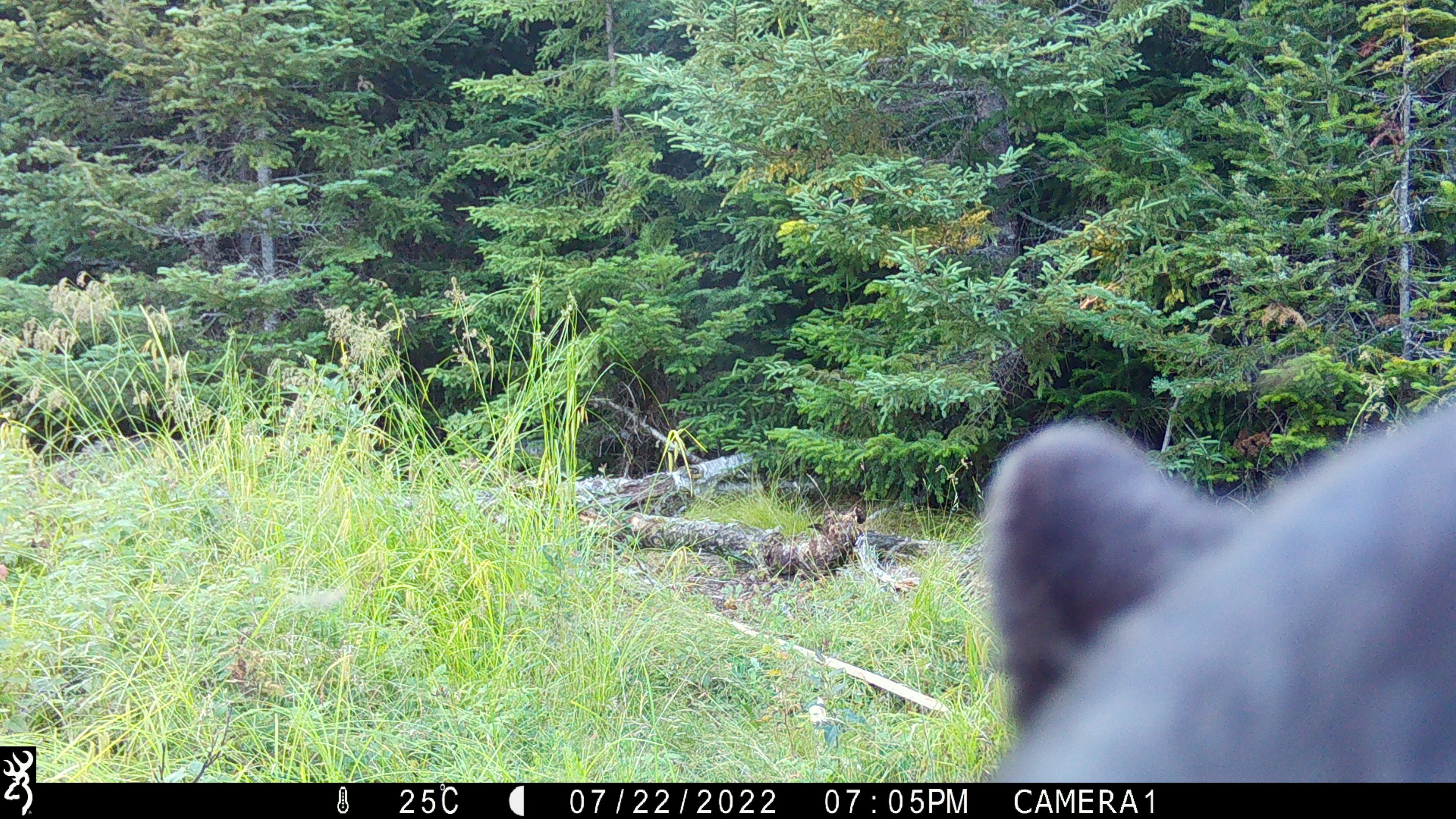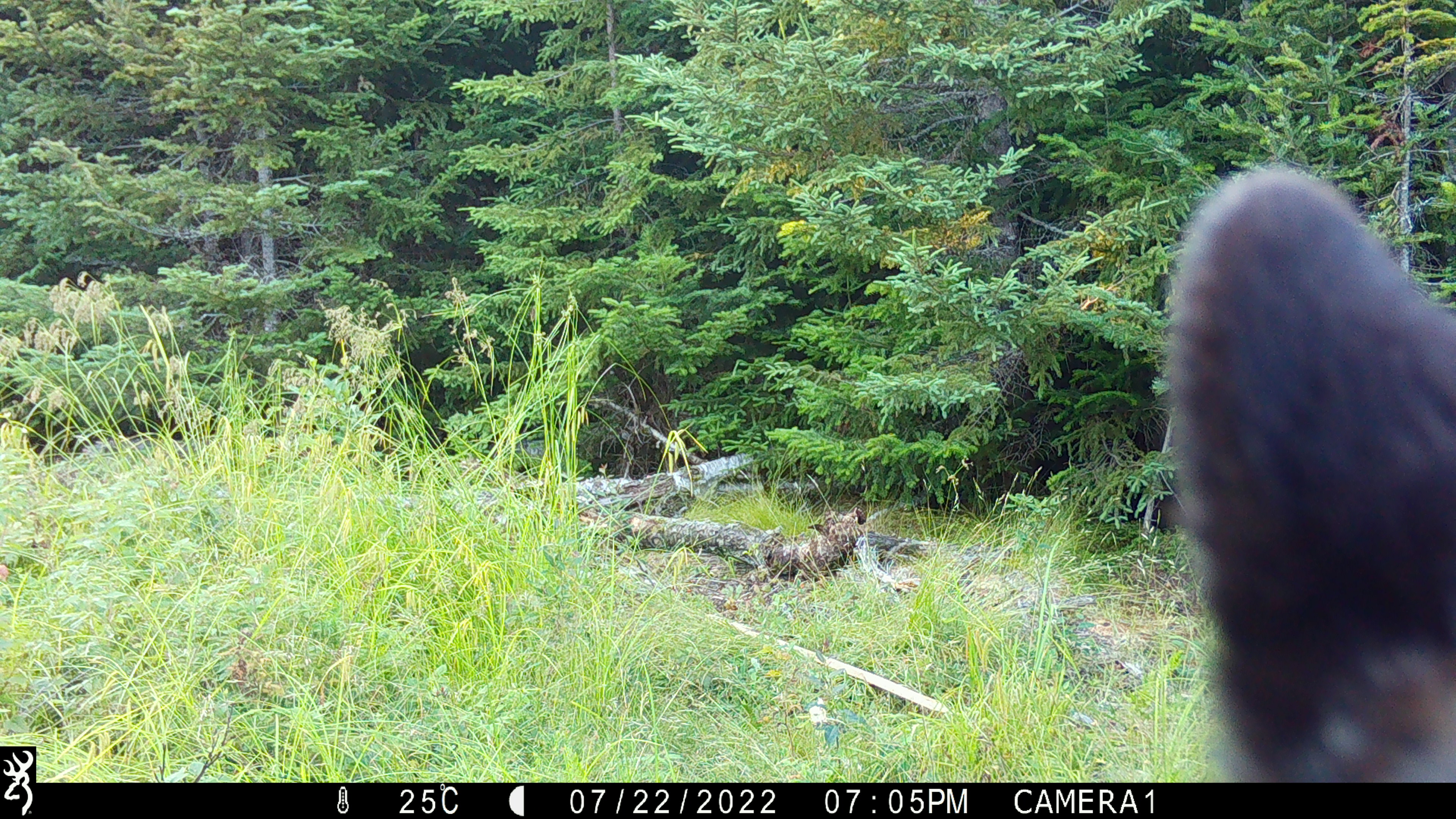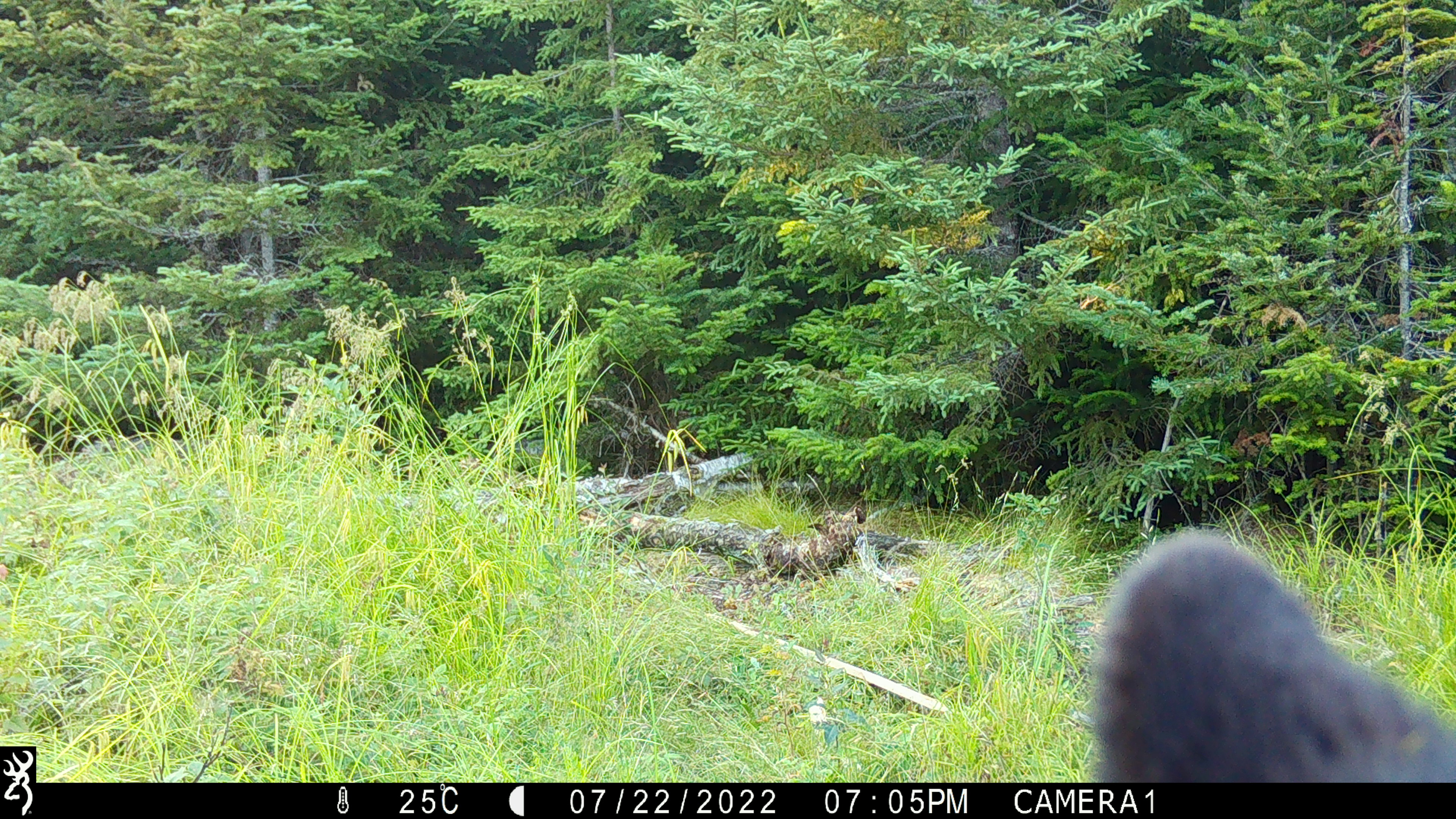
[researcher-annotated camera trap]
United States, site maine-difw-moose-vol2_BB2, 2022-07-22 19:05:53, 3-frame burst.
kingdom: Animalia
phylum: Chordata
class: Mammalia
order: Carnivora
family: Ursidae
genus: Ursus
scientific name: Ursus americanus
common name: black bear